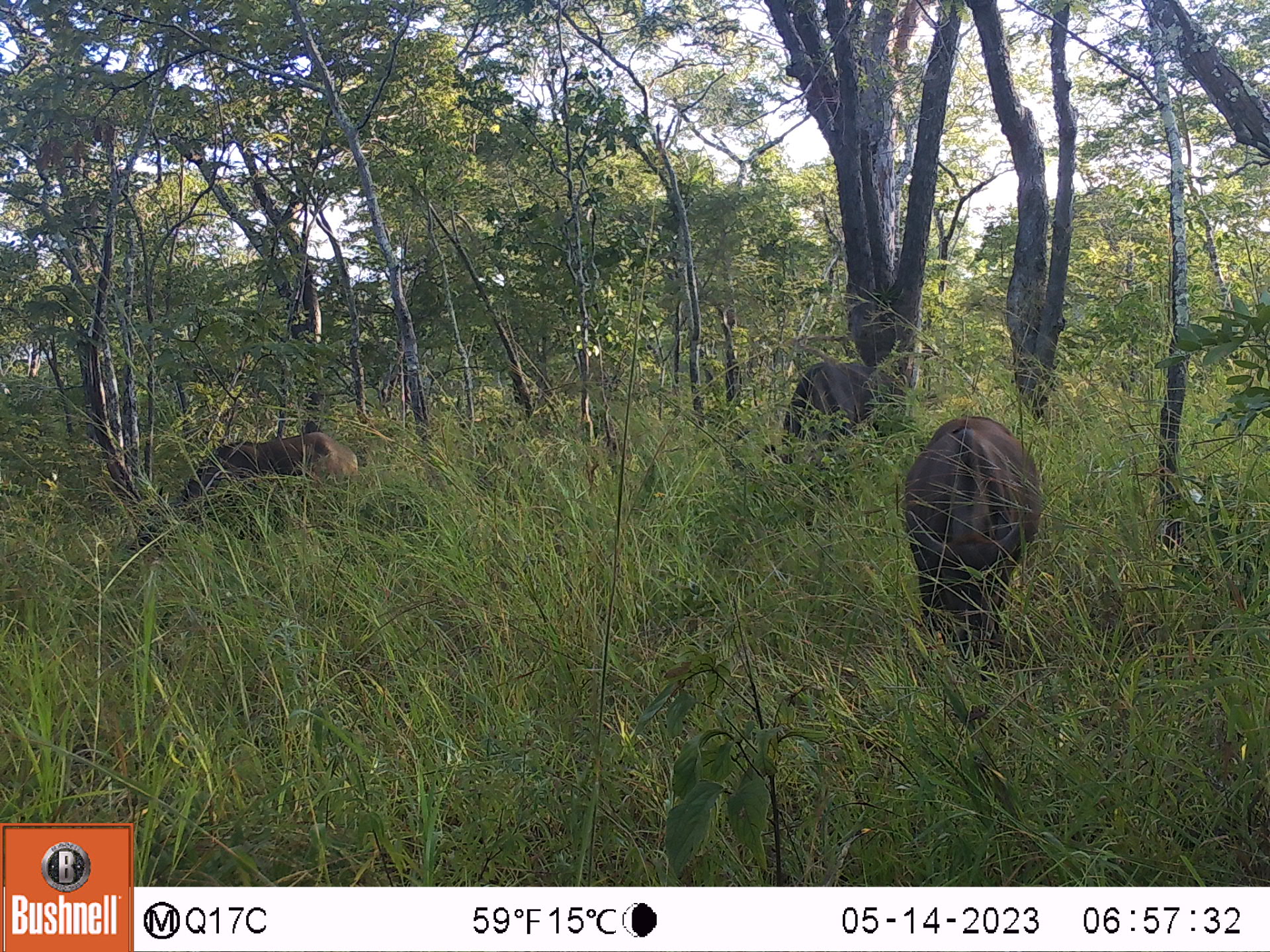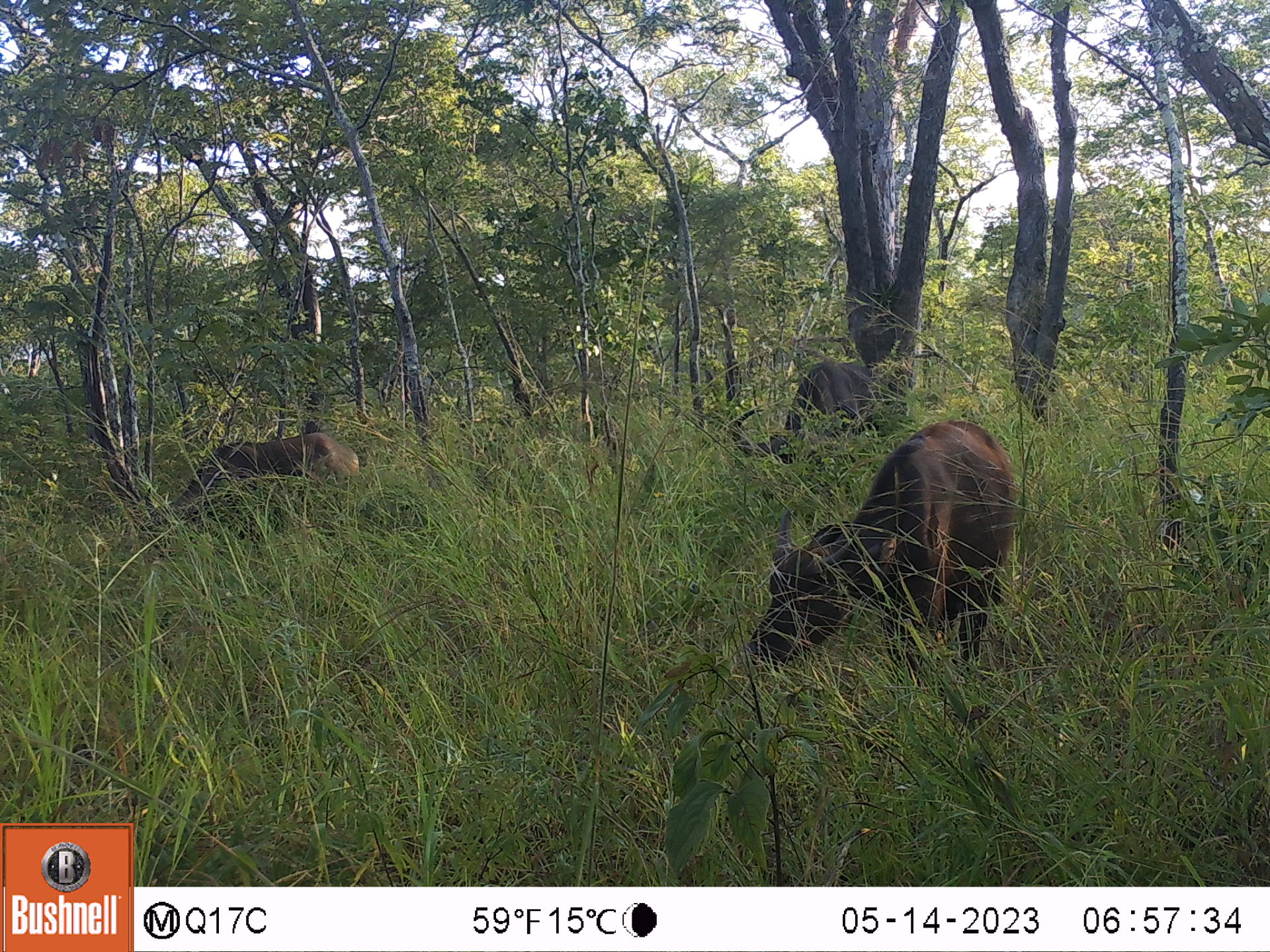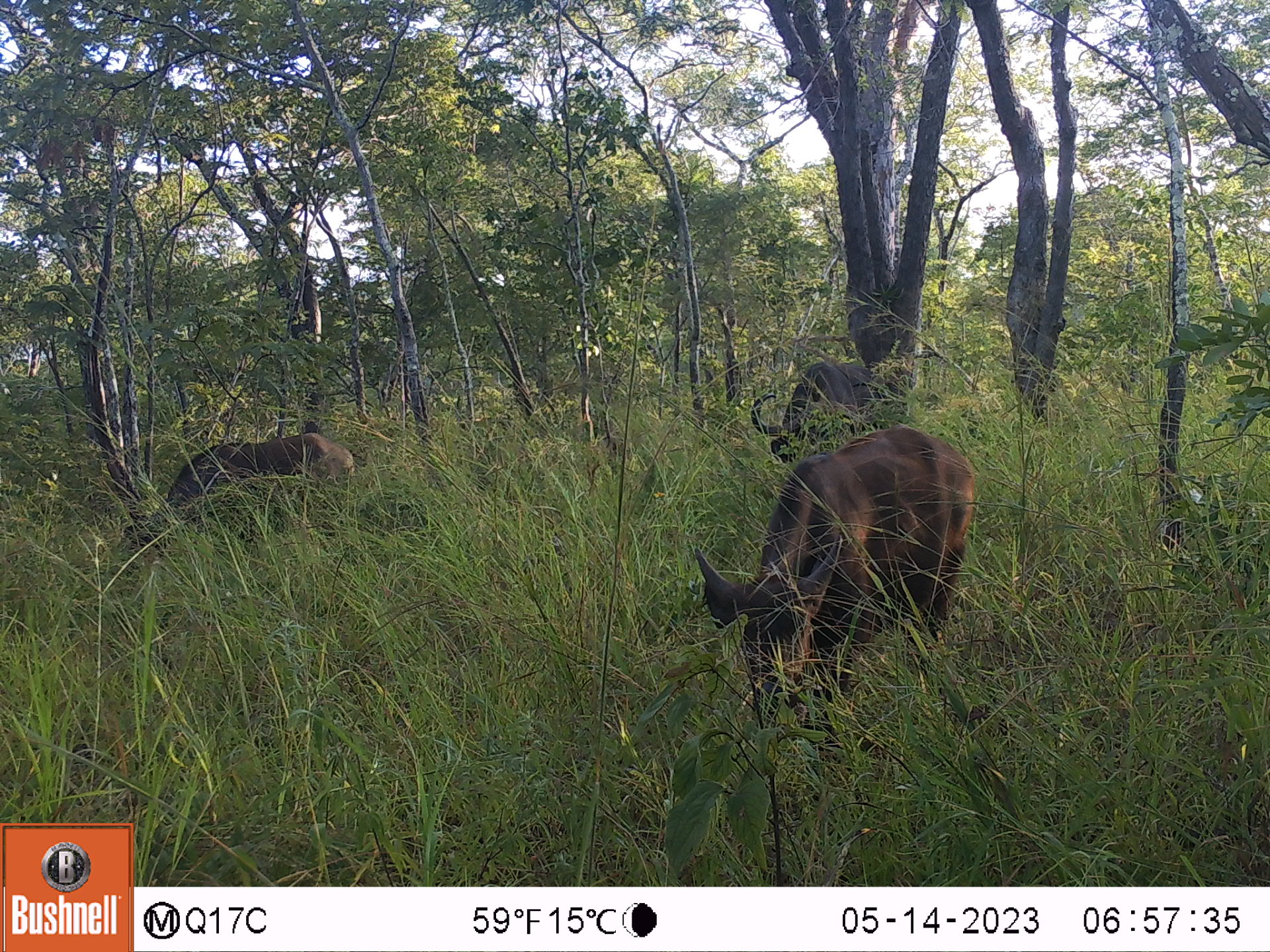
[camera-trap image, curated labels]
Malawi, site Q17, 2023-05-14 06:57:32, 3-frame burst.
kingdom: Animalia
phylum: Chordata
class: Mammalia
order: Artiodactyla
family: Bovidae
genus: Syncerus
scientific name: Syncerus caffer caffer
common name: cape buffalo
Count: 3.